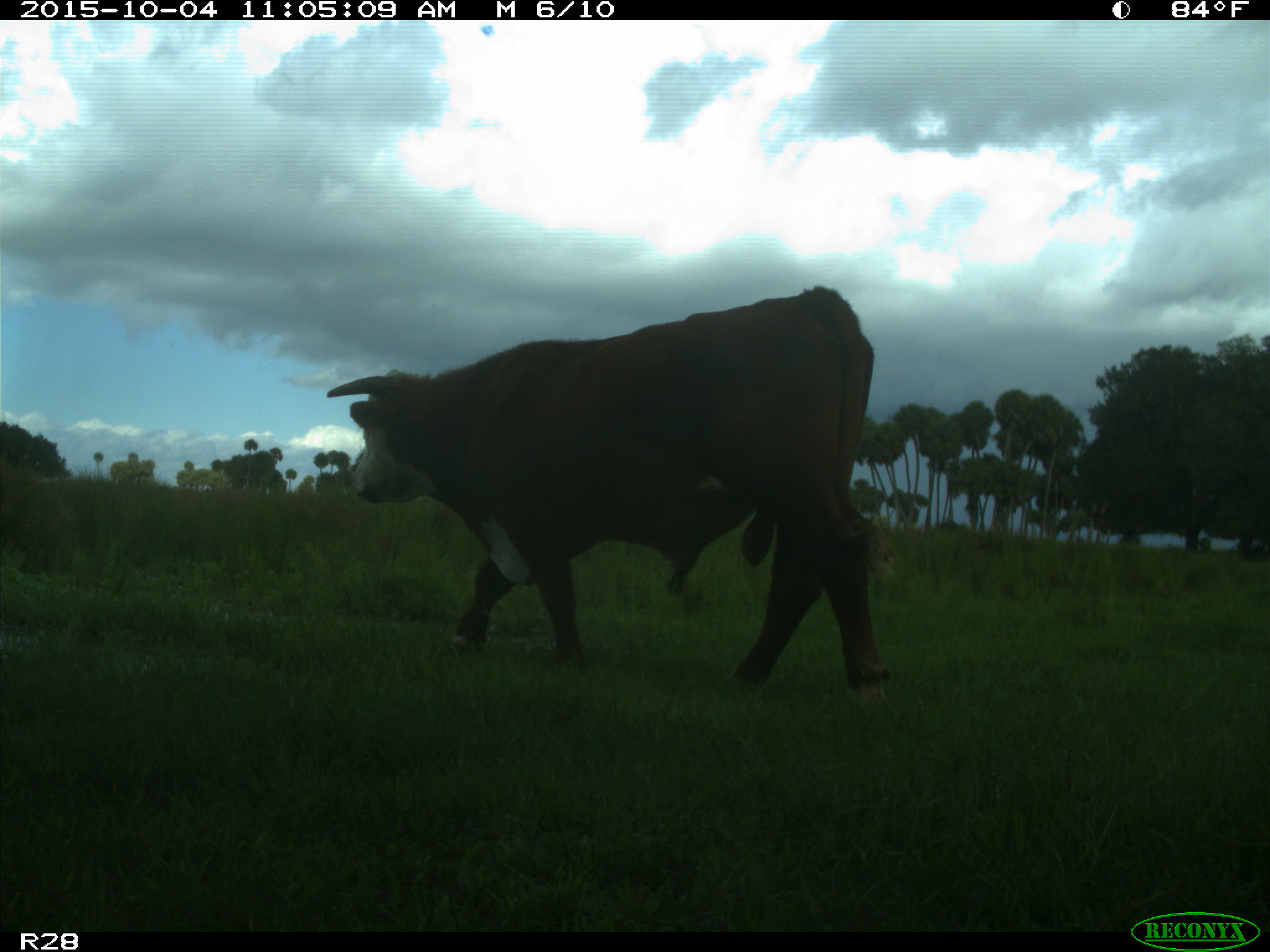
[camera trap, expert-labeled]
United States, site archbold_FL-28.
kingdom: Animalia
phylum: Chordata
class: Mammalia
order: Artiodactyla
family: Bovidae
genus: Bos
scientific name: Bos taurus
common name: domestic cow